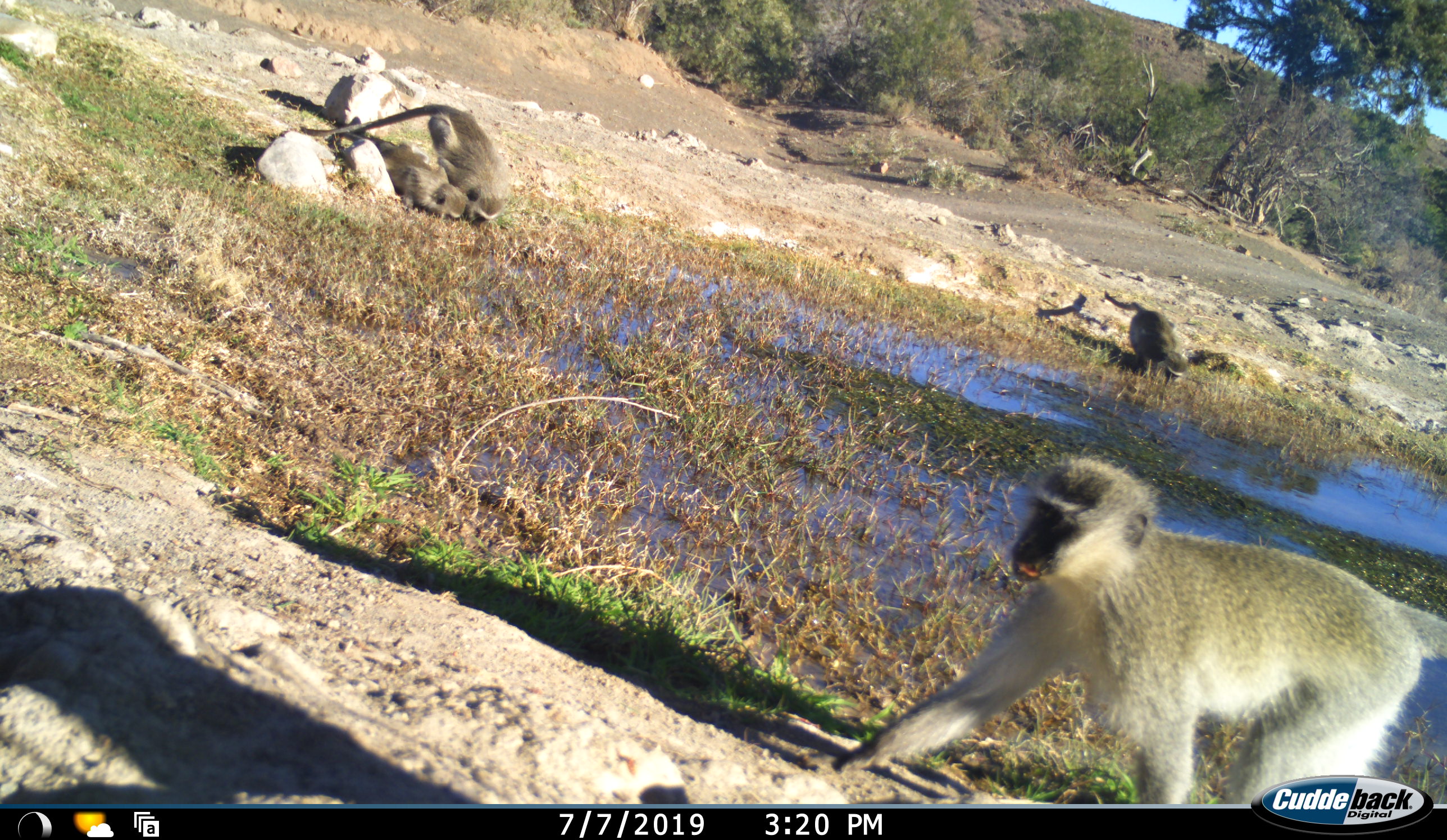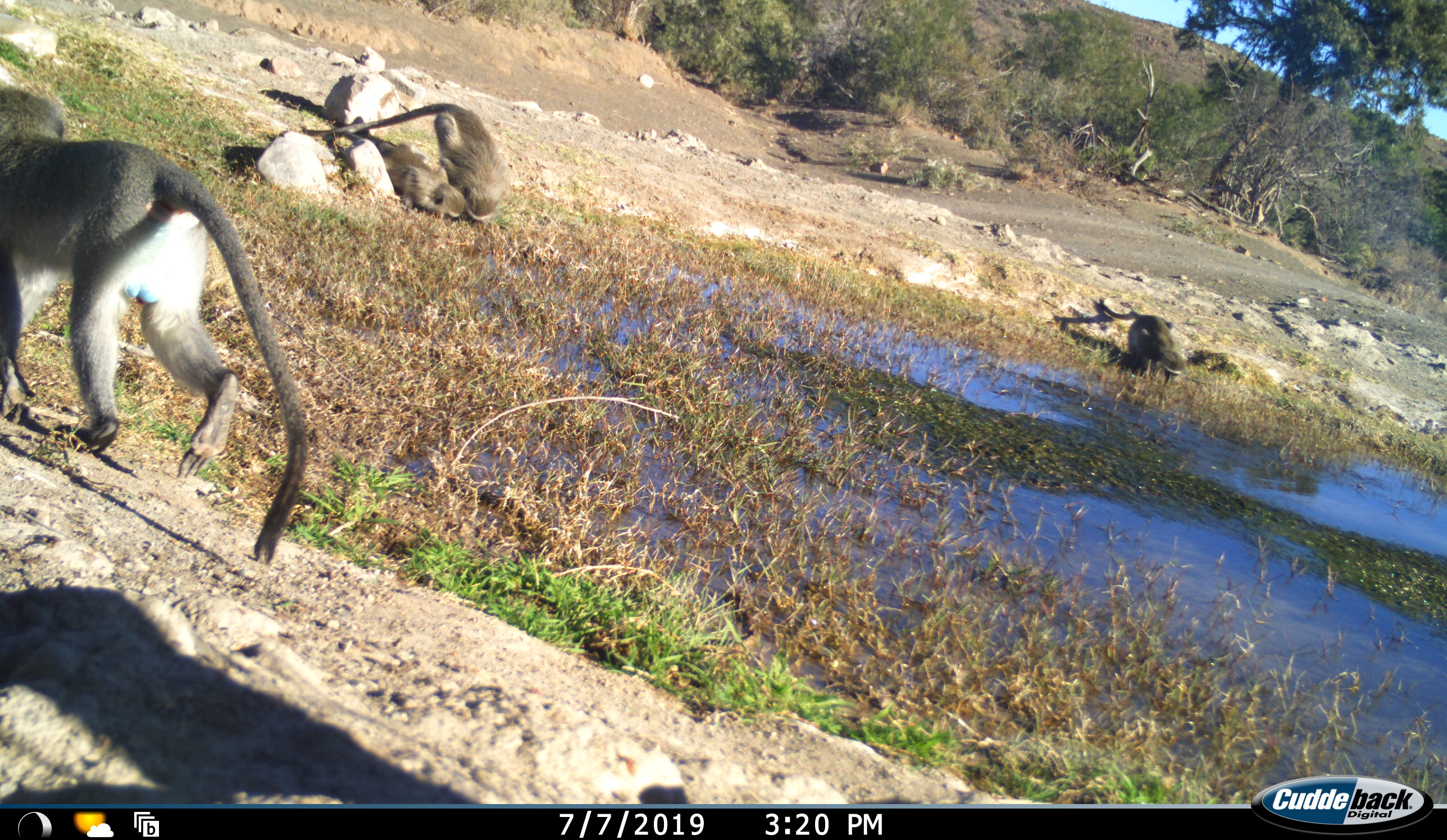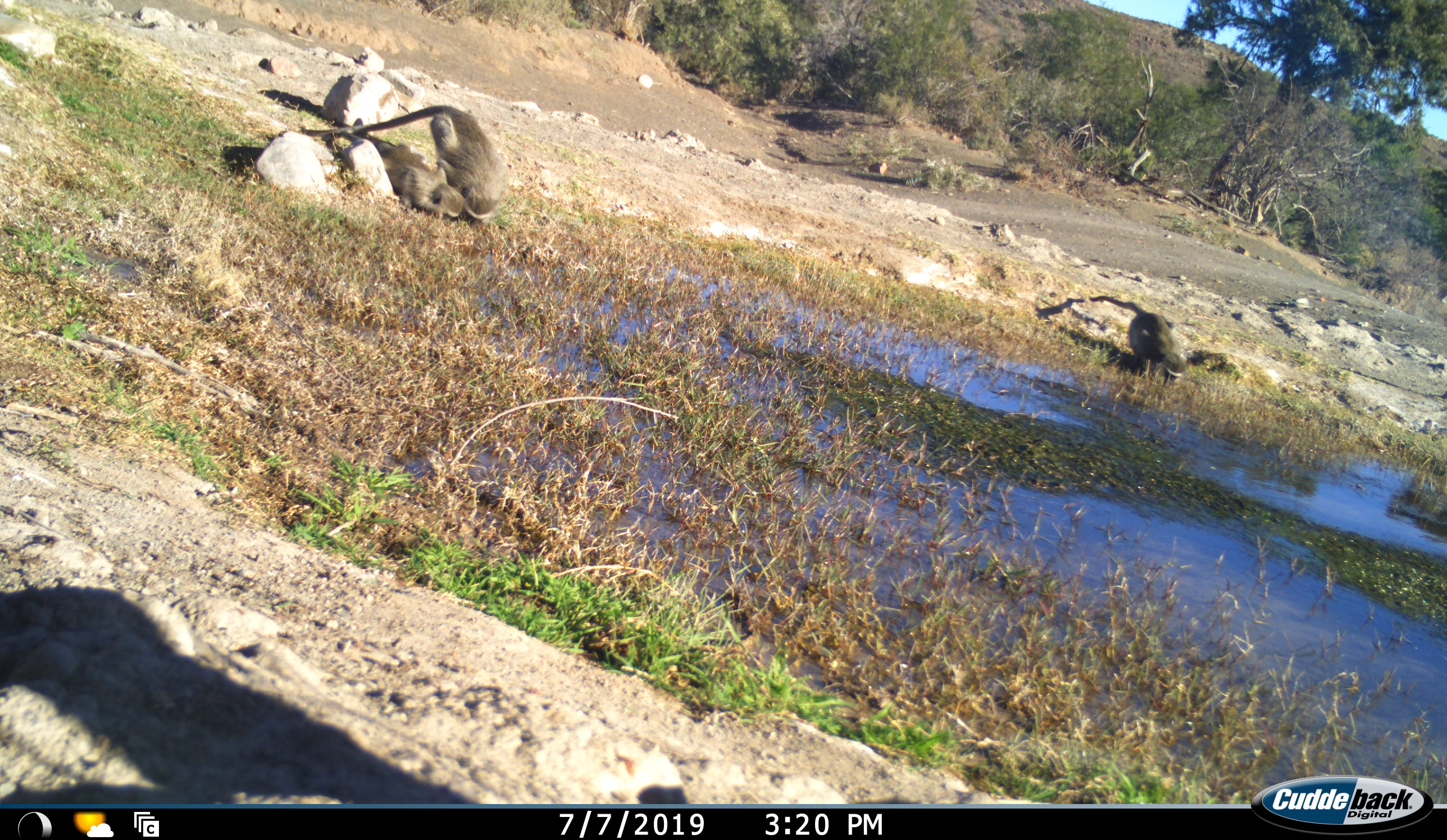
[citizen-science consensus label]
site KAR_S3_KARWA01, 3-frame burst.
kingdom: Animalia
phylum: Chordata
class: Mammalia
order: Primates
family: Cercopithecidae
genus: Chlorocebus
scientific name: Chlorocebus pygerythrus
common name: vervet monkey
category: monkeyvervet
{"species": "monkeyvervet (vervet monkey) (Chlorocebus pygerythrus)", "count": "4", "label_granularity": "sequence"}